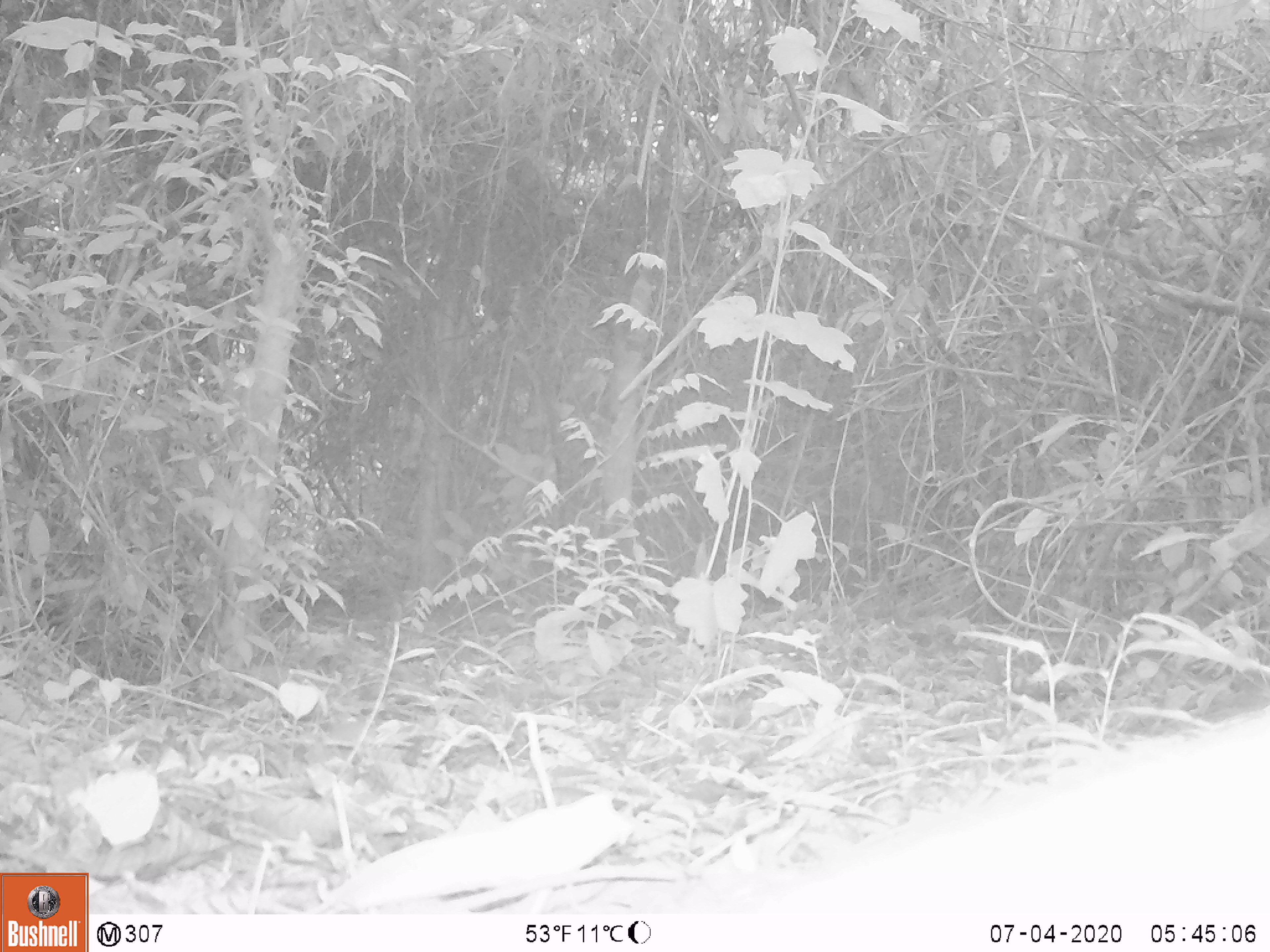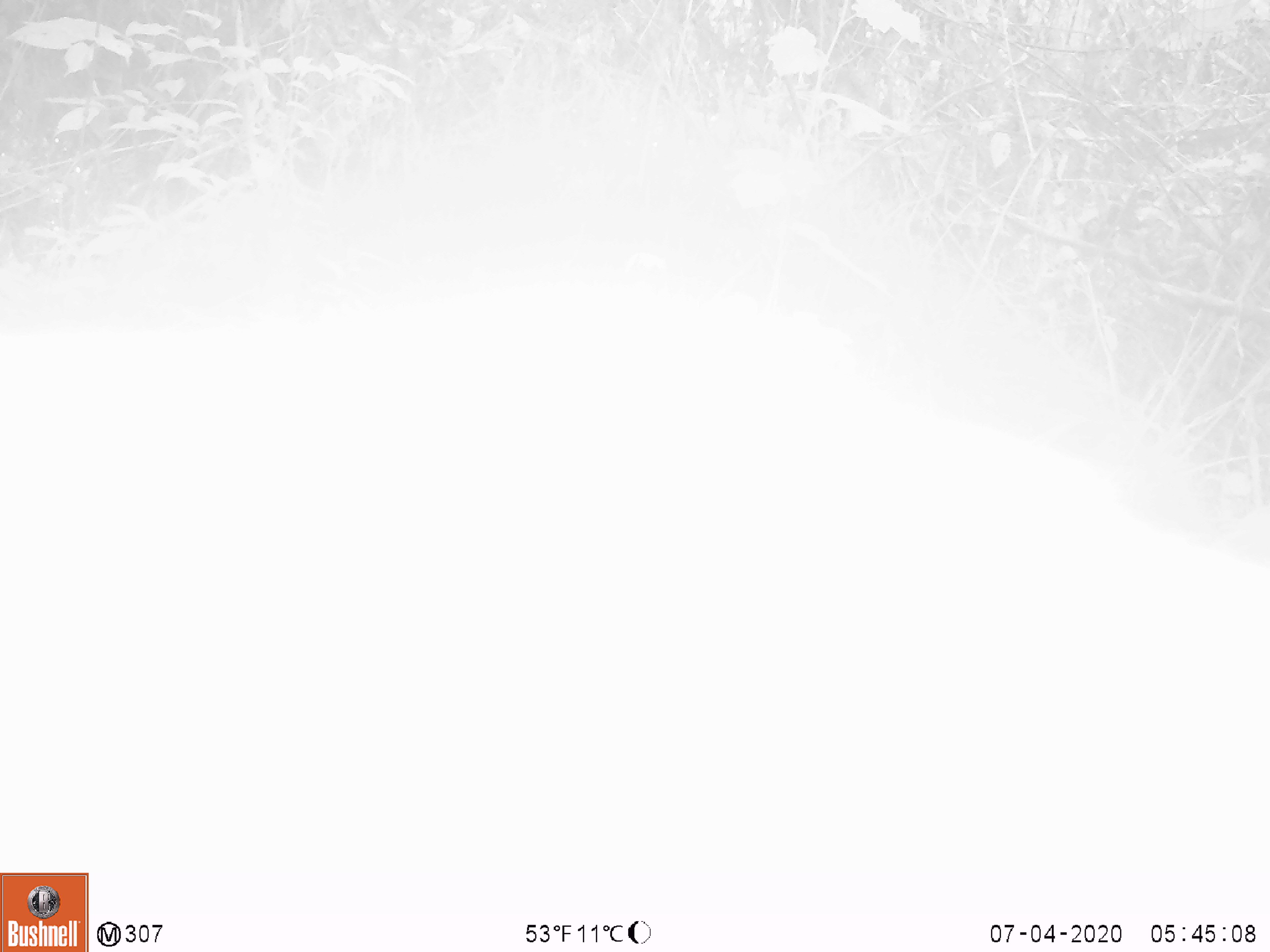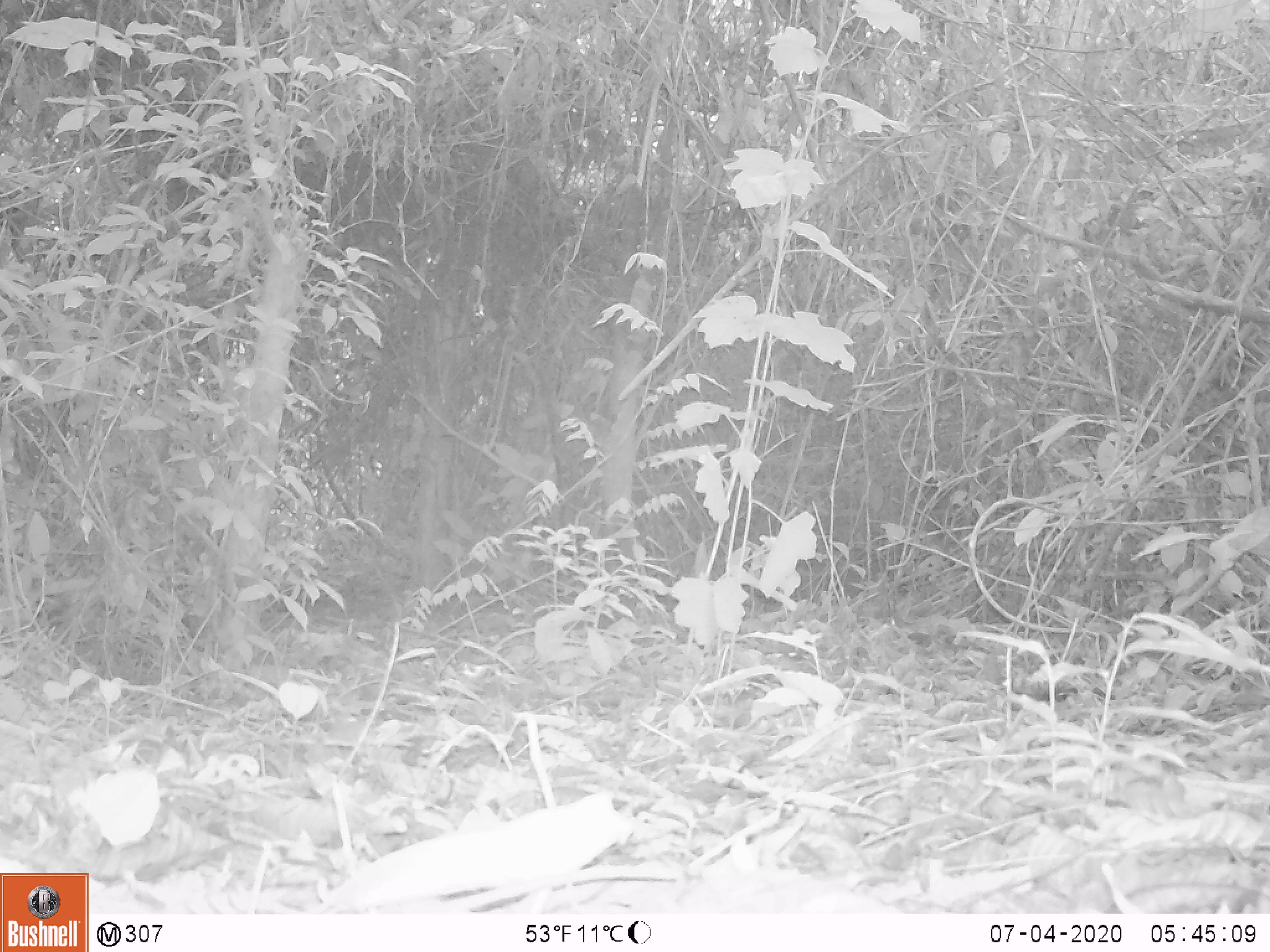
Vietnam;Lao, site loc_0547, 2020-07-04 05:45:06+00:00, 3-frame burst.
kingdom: Animalia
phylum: Chordata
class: Mammalia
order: Artiodactyla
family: Tragulidae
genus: Moschiola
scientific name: Moschiola meminna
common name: chevrotain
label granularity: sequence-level